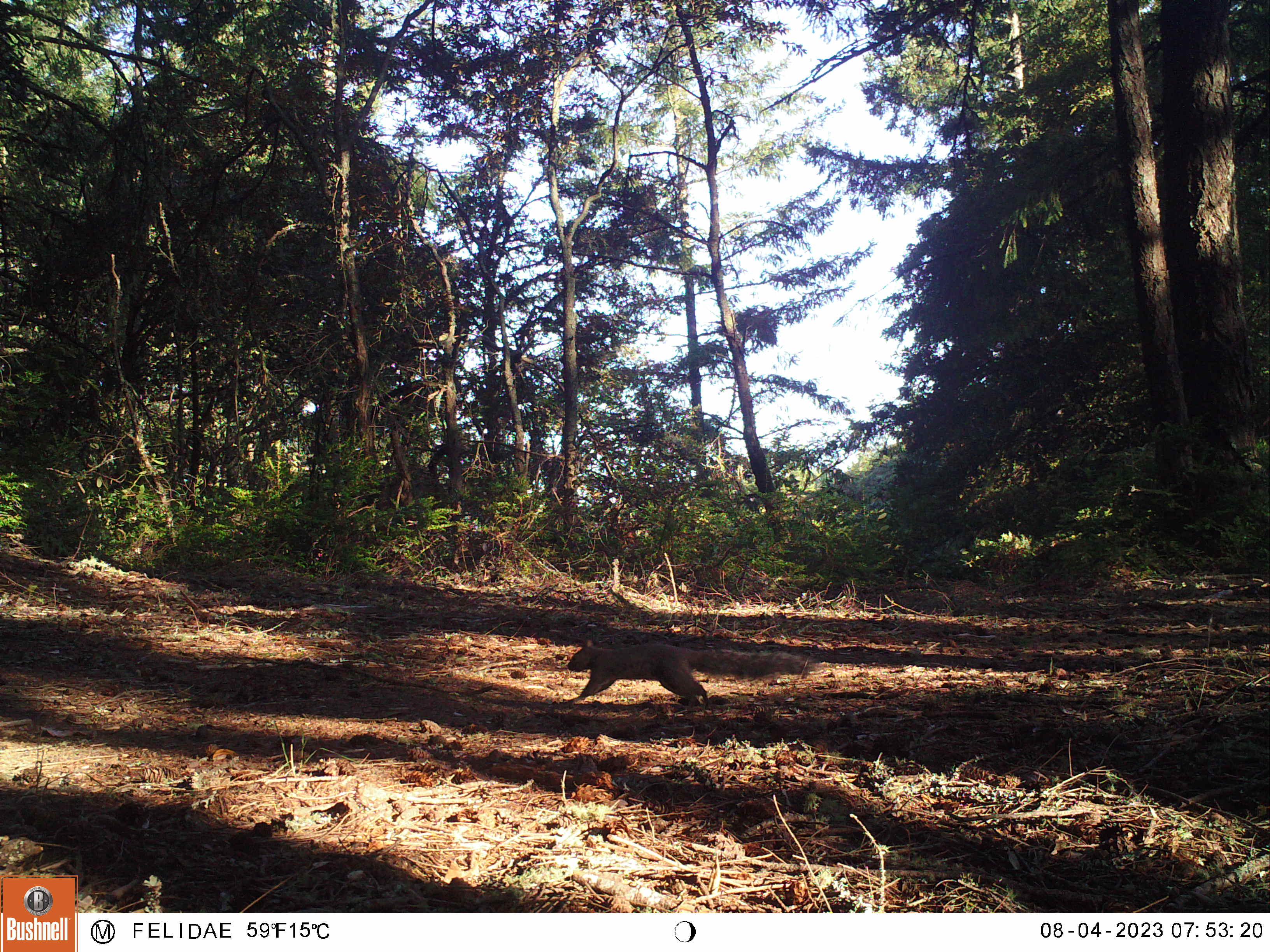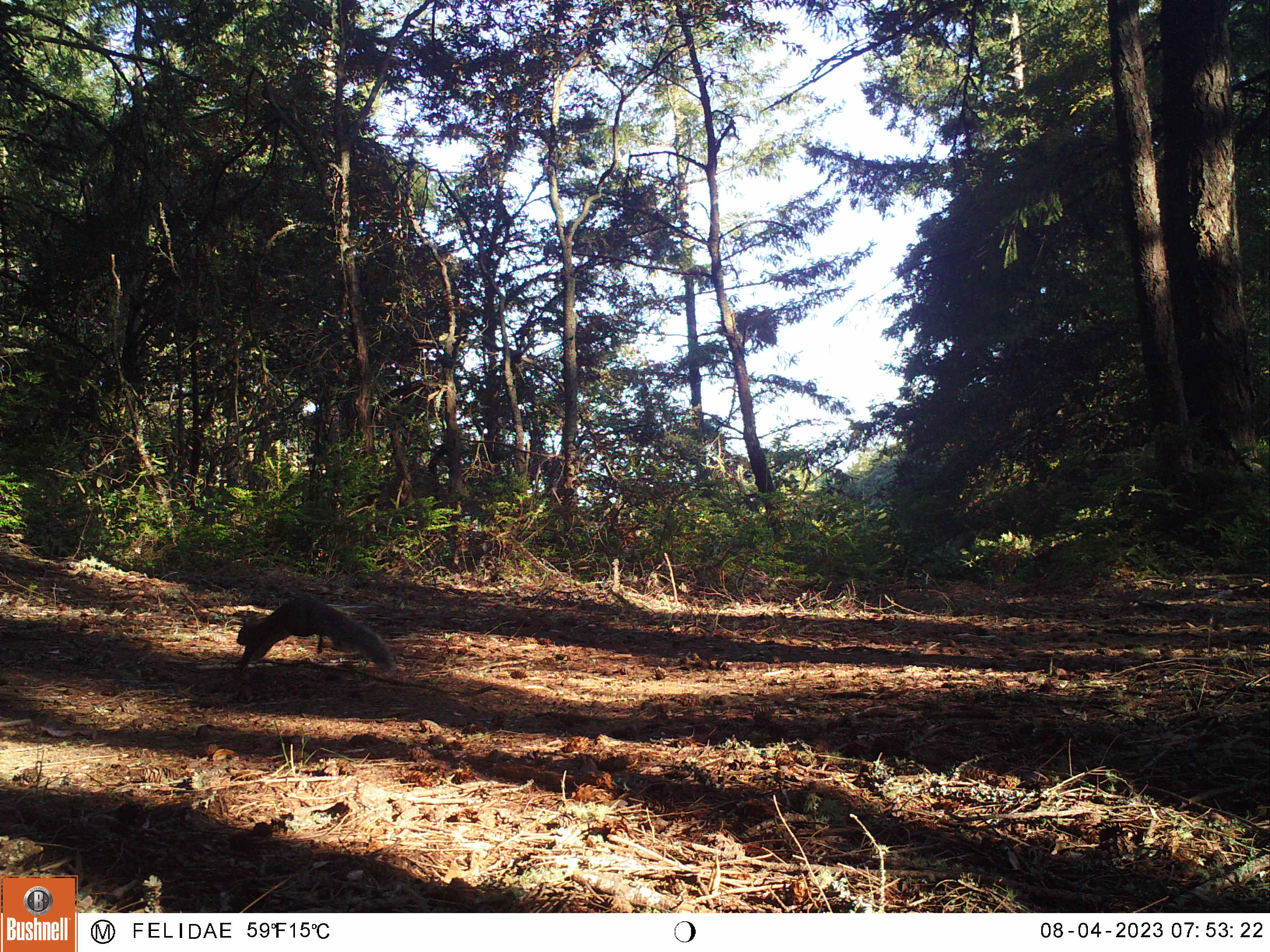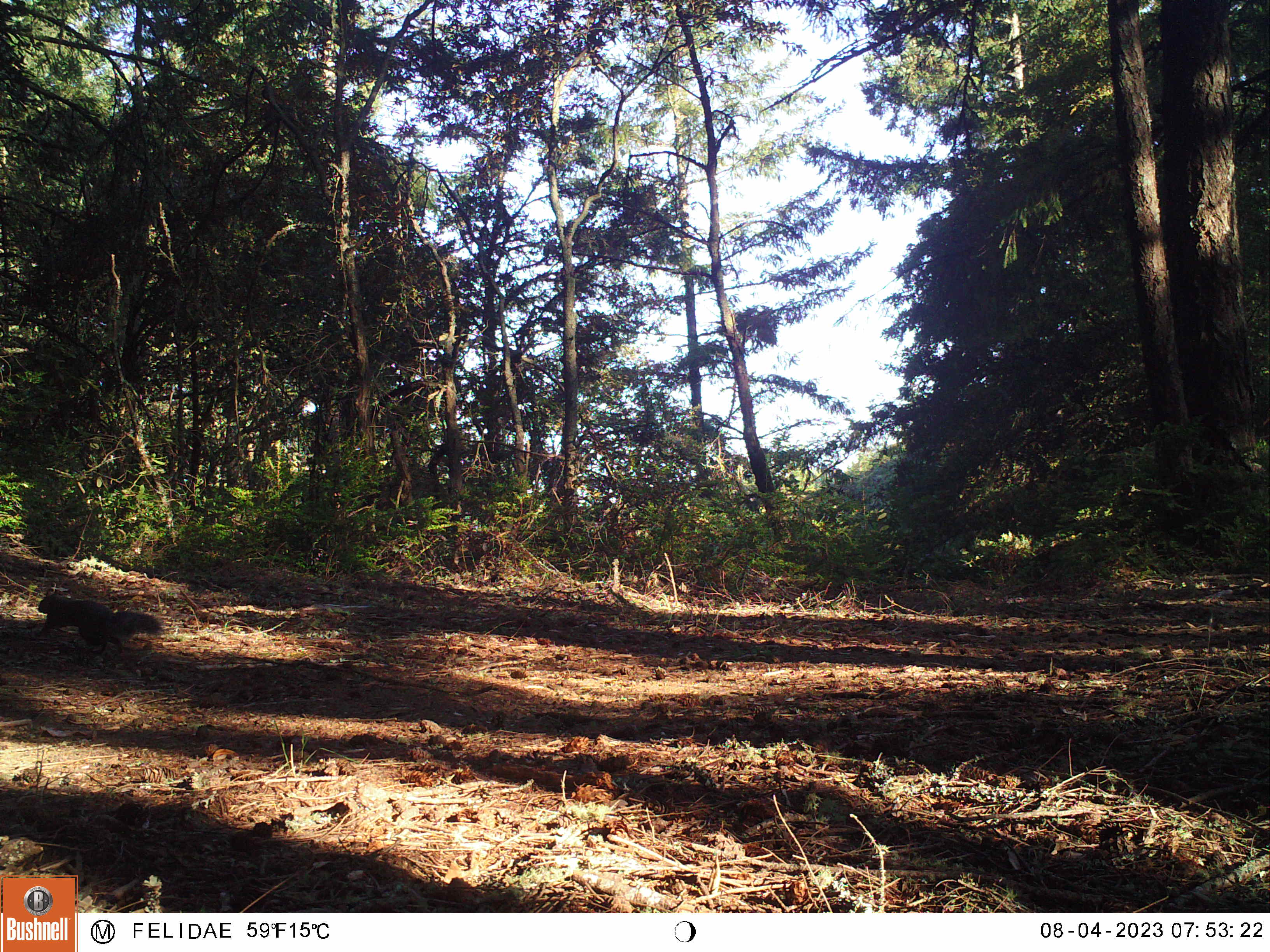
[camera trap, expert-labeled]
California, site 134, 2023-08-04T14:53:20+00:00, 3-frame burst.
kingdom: Animalia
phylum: Chordata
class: Mammalia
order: Rodentia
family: Sciuridae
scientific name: Sciuridae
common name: squirrel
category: unknown squirrel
Unknown squirrel (squirrel) (Sciuridae).